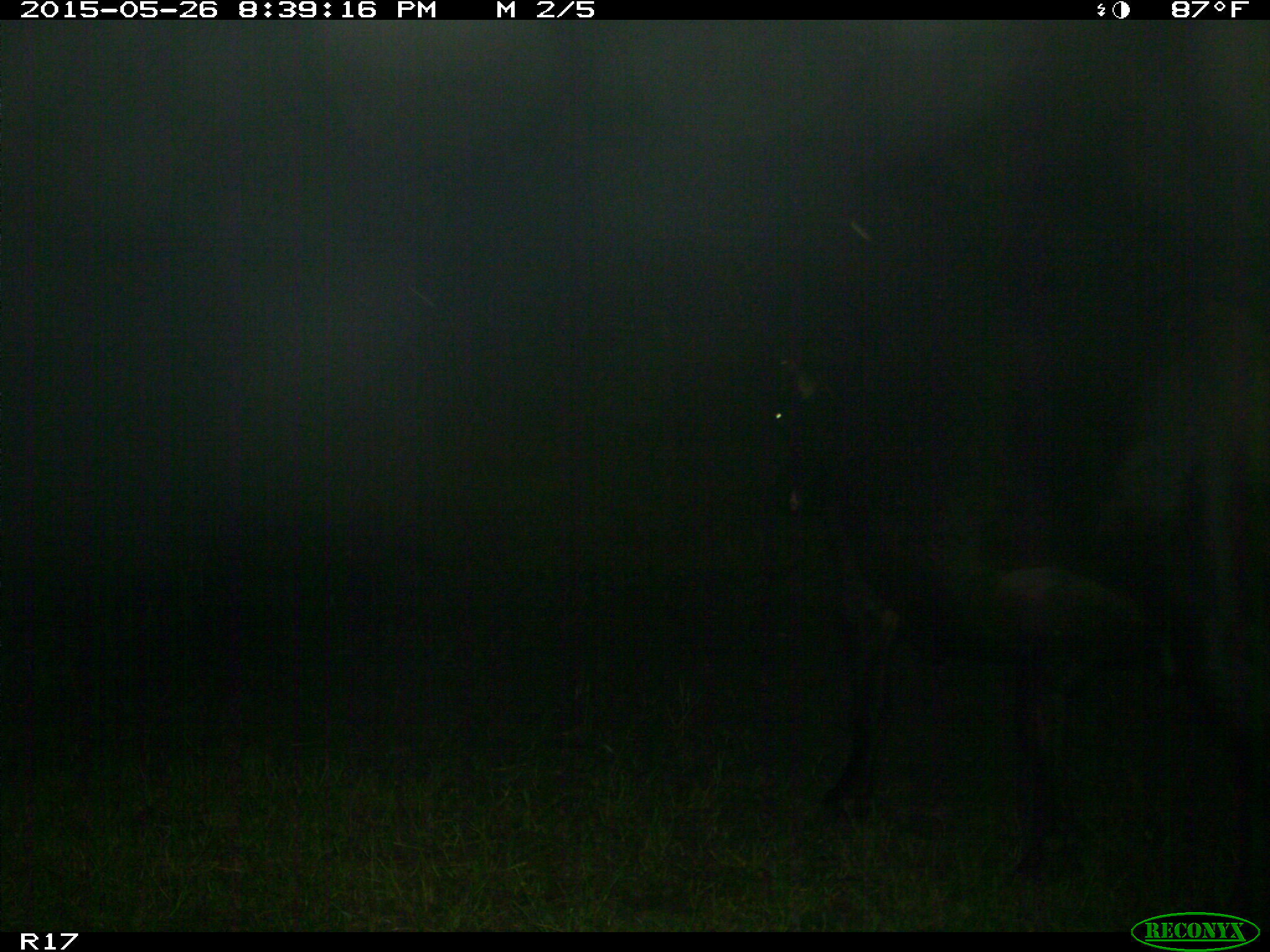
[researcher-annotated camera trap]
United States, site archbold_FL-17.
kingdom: Animalia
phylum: Chordata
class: Mammalia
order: Artiodactyla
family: Bovidae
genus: Bos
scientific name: Bos taurus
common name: domestic cow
Bos taurus (domestic cow).